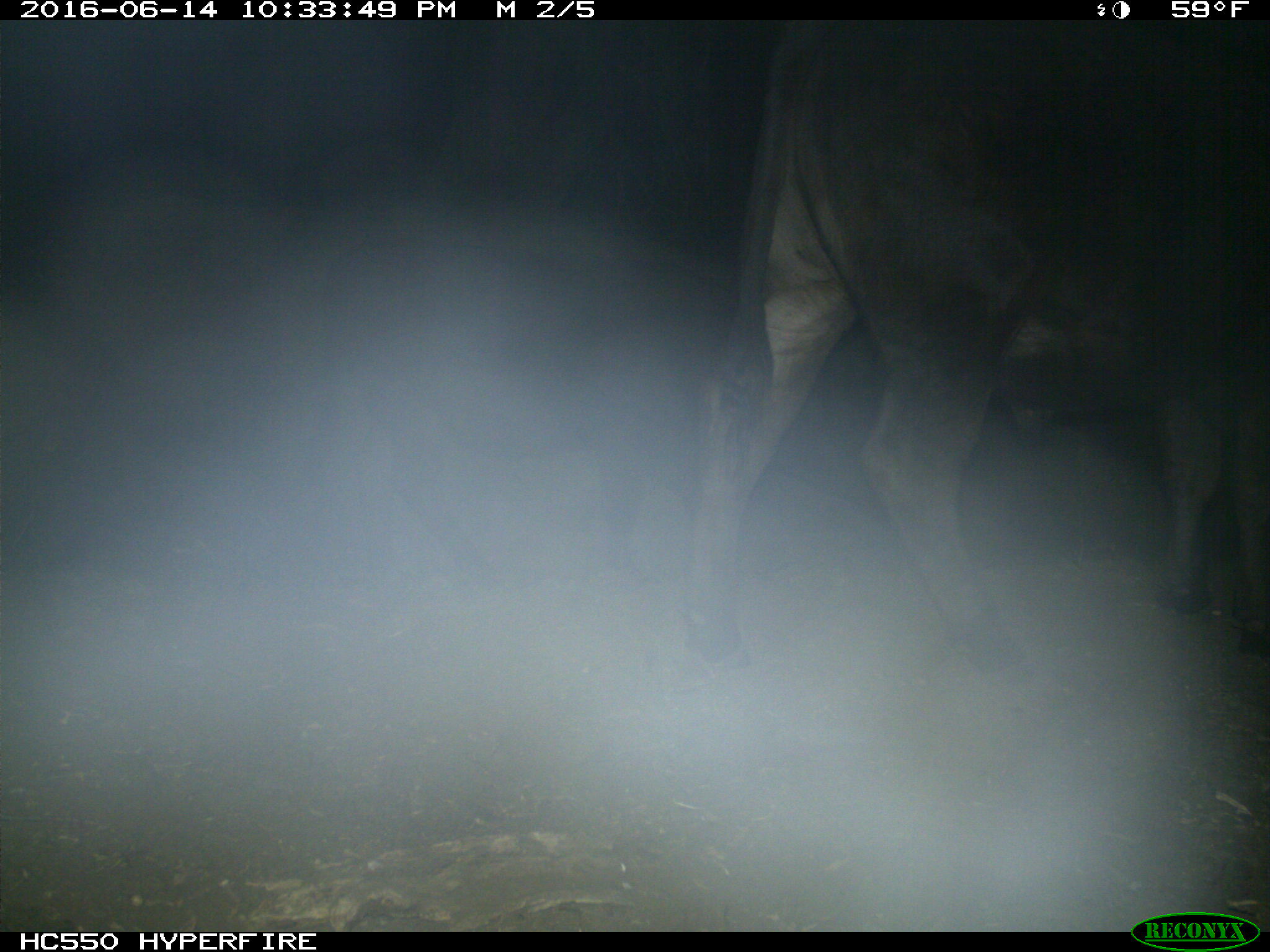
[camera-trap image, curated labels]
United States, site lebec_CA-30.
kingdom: Animalia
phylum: Chordata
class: Mammalia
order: Artiodactyla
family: Bovidae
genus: Bos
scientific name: Bos taurus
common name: domestic cow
Bos taurus (domestic cow).